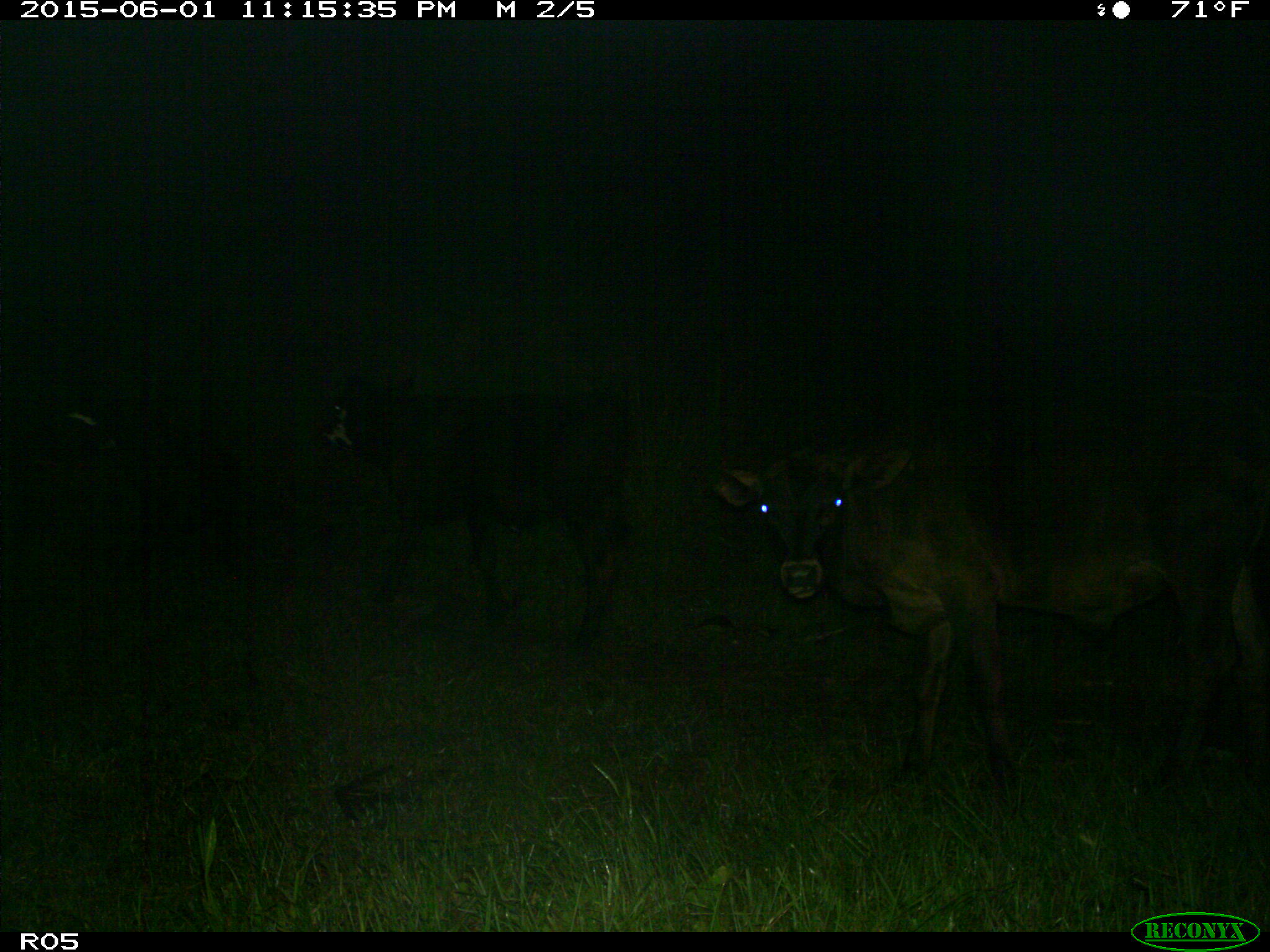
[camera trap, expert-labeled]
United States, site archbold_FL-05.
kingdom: Animalia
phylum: Chordata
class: Mammalia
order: Artiodactyla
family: Bovidae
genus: Bos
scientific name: Bos taurus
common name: domestic cow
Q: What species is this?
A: Bos taurus (domestic cow).